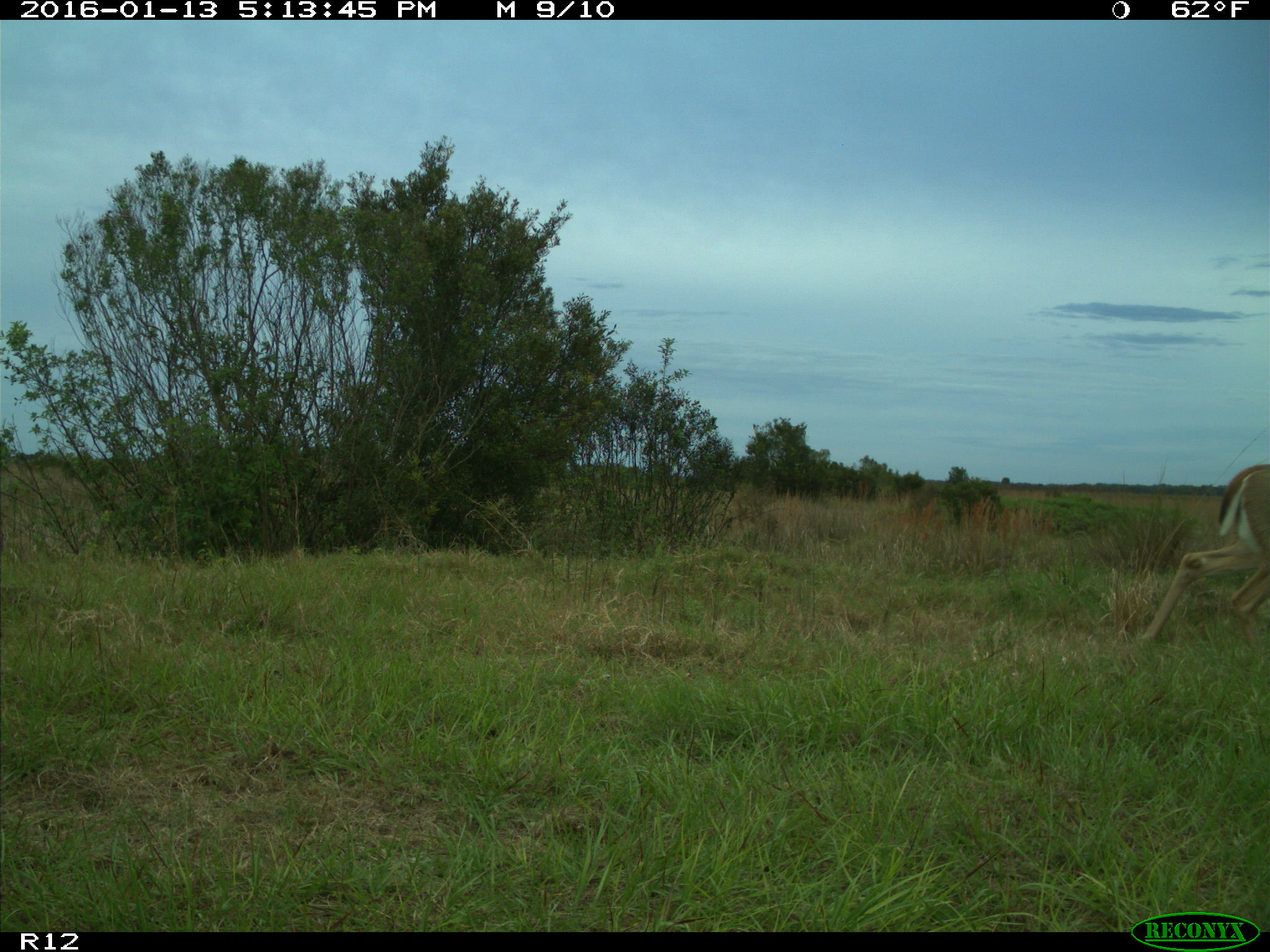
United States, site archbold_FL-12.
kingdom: Animalia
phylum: Chordata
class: Mammalia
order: Artiodactyla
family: Cervidae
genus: Odocoileus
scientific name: Odocoileus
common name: deer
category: unidentified deer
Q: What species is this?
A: Unidentified deer (deer) (Odocoileus).